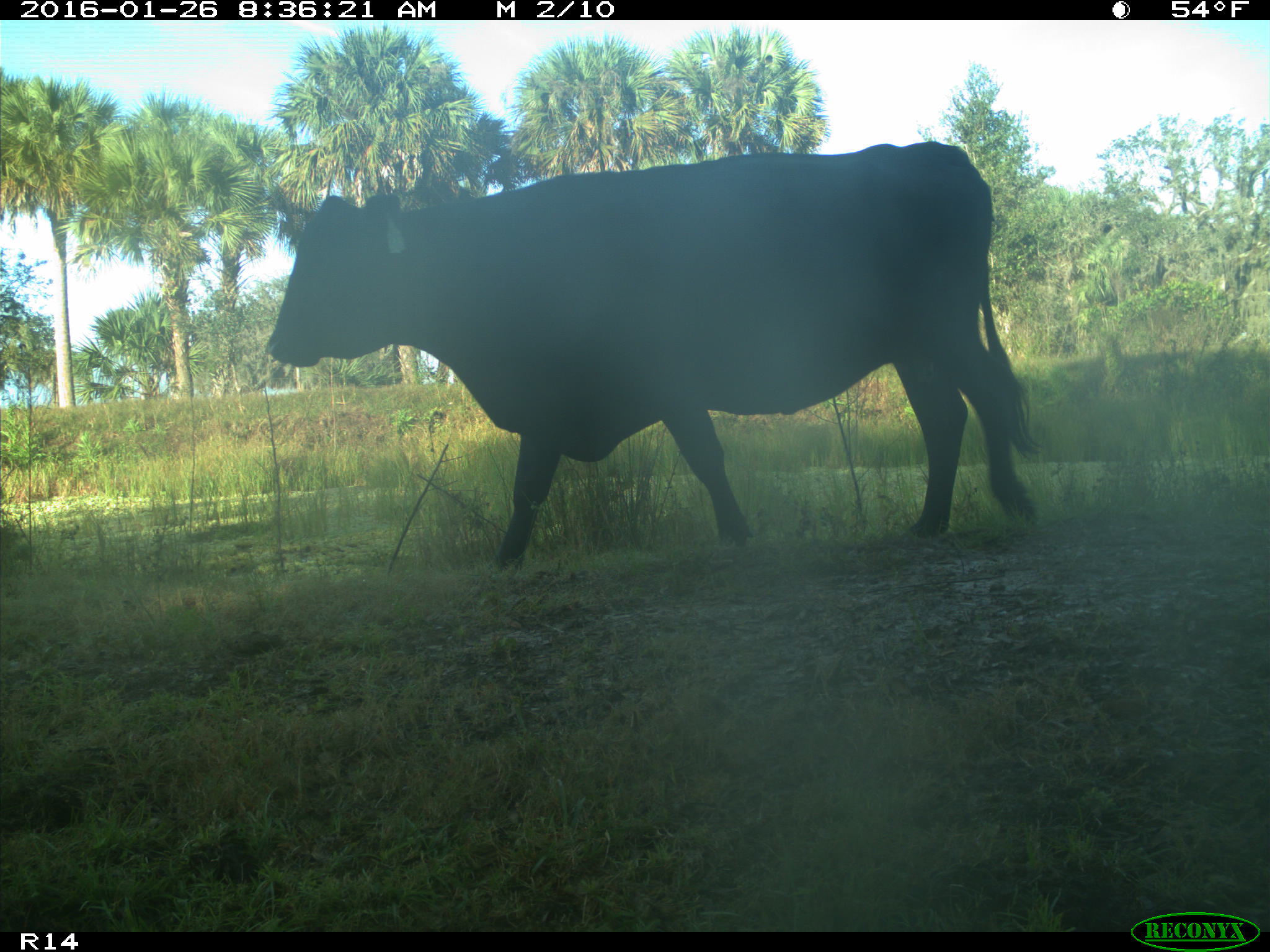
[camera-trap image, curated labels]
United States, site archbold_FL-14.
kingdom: Animalia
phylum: Chordata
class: Mammalia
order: Artiodactyla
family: Bovidae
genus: Bos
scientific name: Bos taurus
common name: domestic cow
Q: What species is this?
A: Bos taurus (domestic cow).